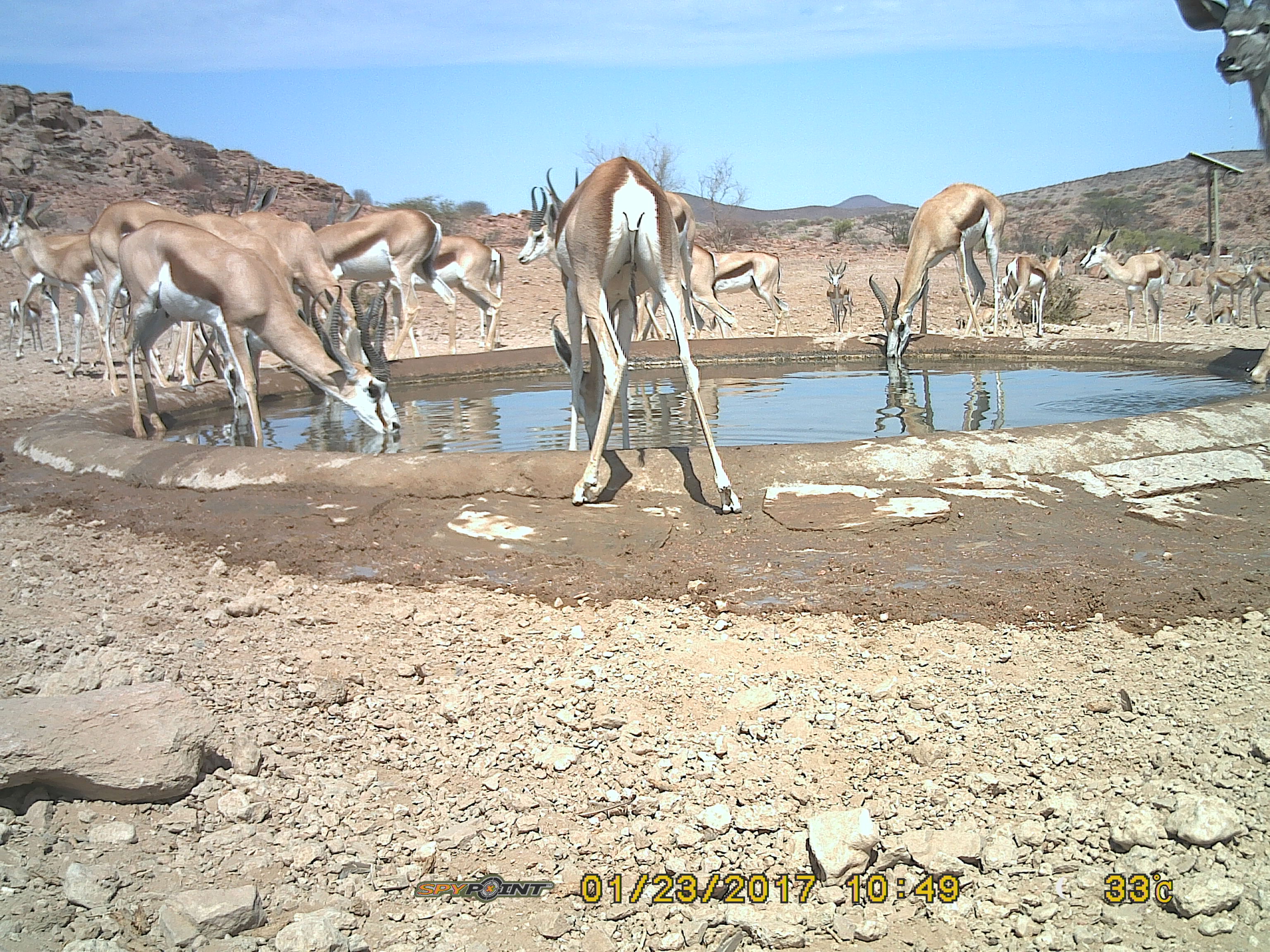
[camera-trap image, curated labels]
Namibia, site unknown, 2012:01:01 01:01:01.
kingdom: Animalia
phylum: Chordata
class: Mammalia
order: Artiodactyla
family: Bovidae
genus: Antidorcas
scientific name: Antidorcas marsupialis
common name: springbok